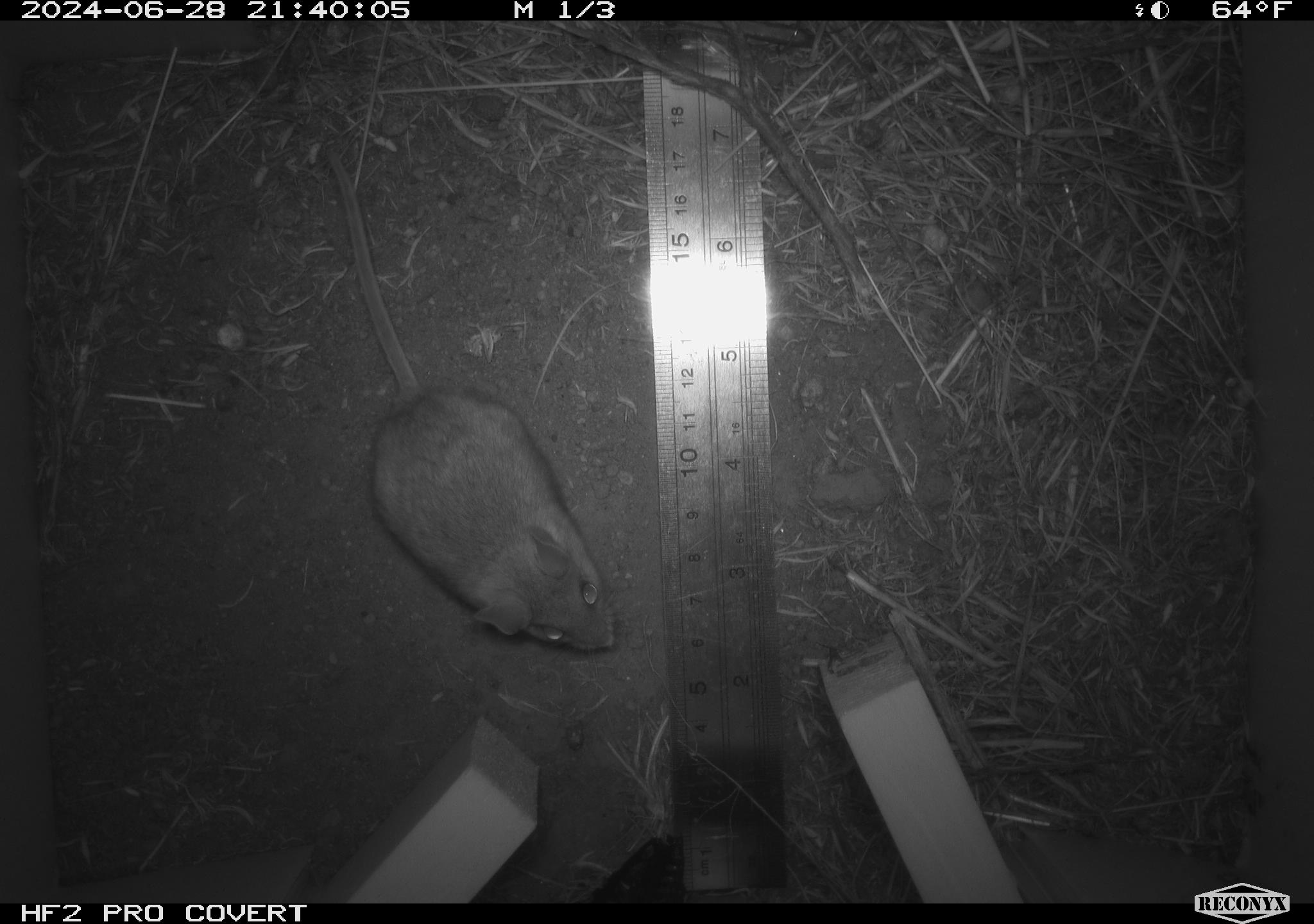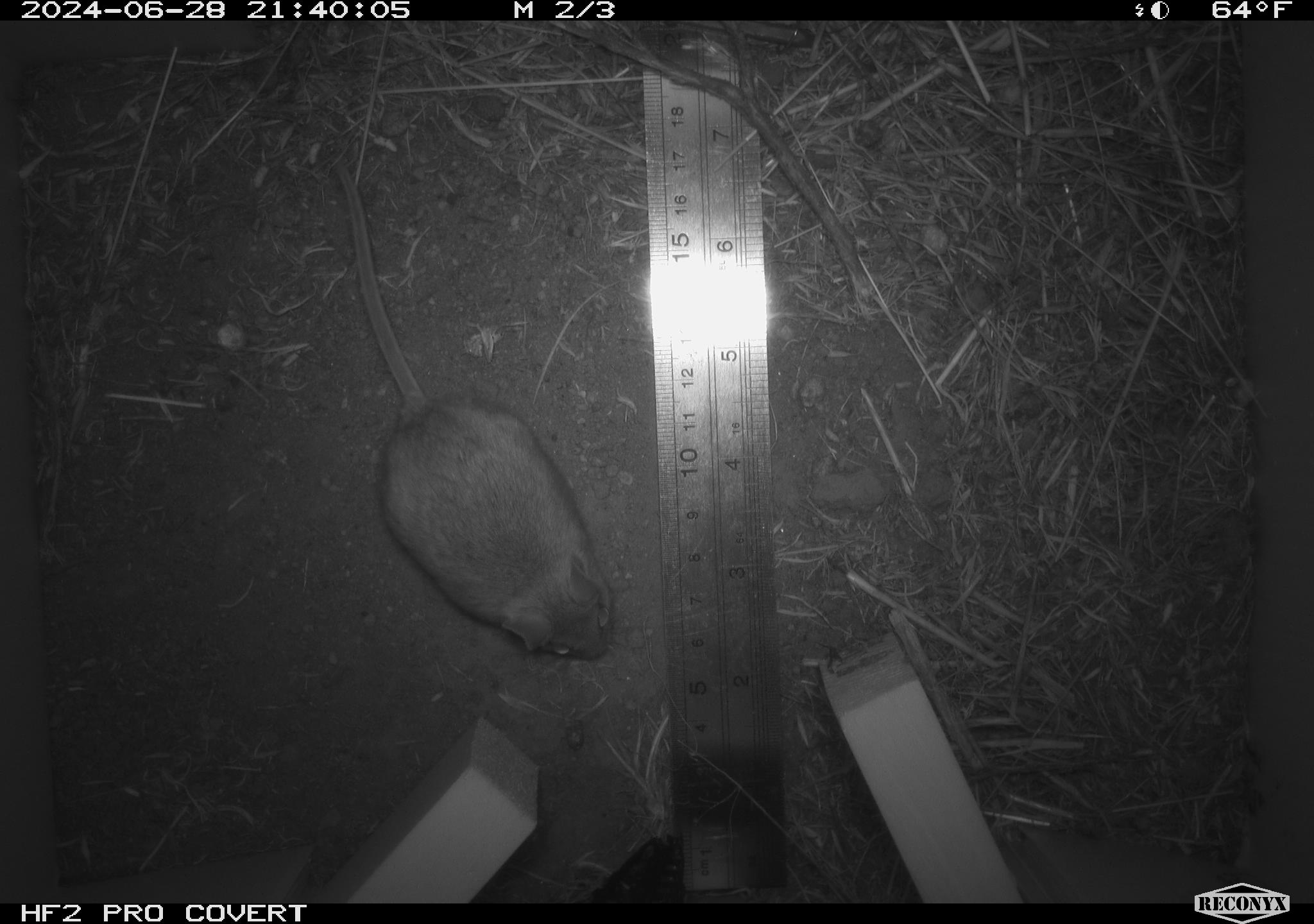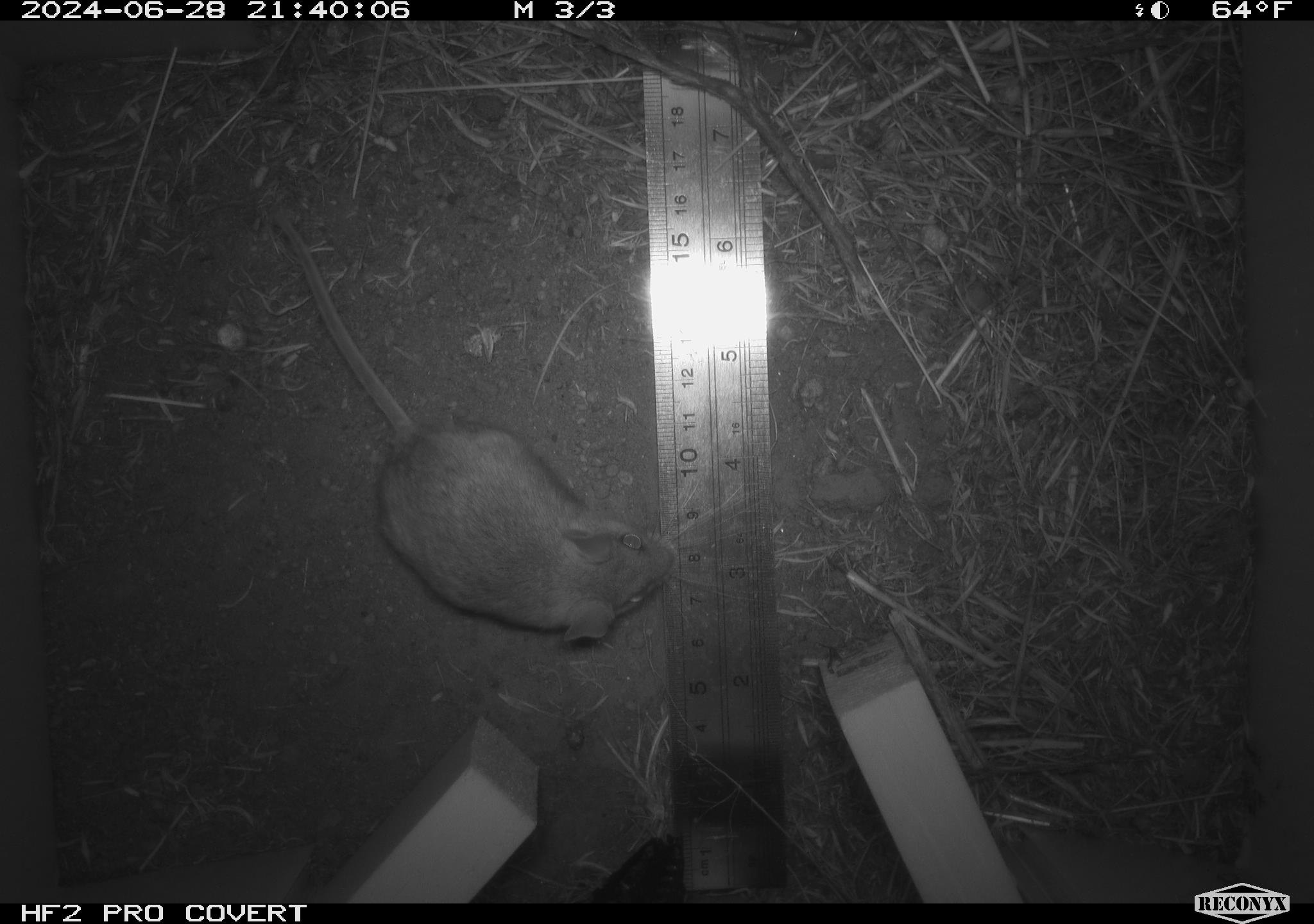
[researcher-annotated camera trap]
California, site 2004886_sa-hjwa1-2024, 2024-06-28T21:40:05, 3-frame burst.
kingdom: Animalia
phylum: Chordata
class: Mammalia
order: Rodentia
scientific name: Rodentia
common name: rodent